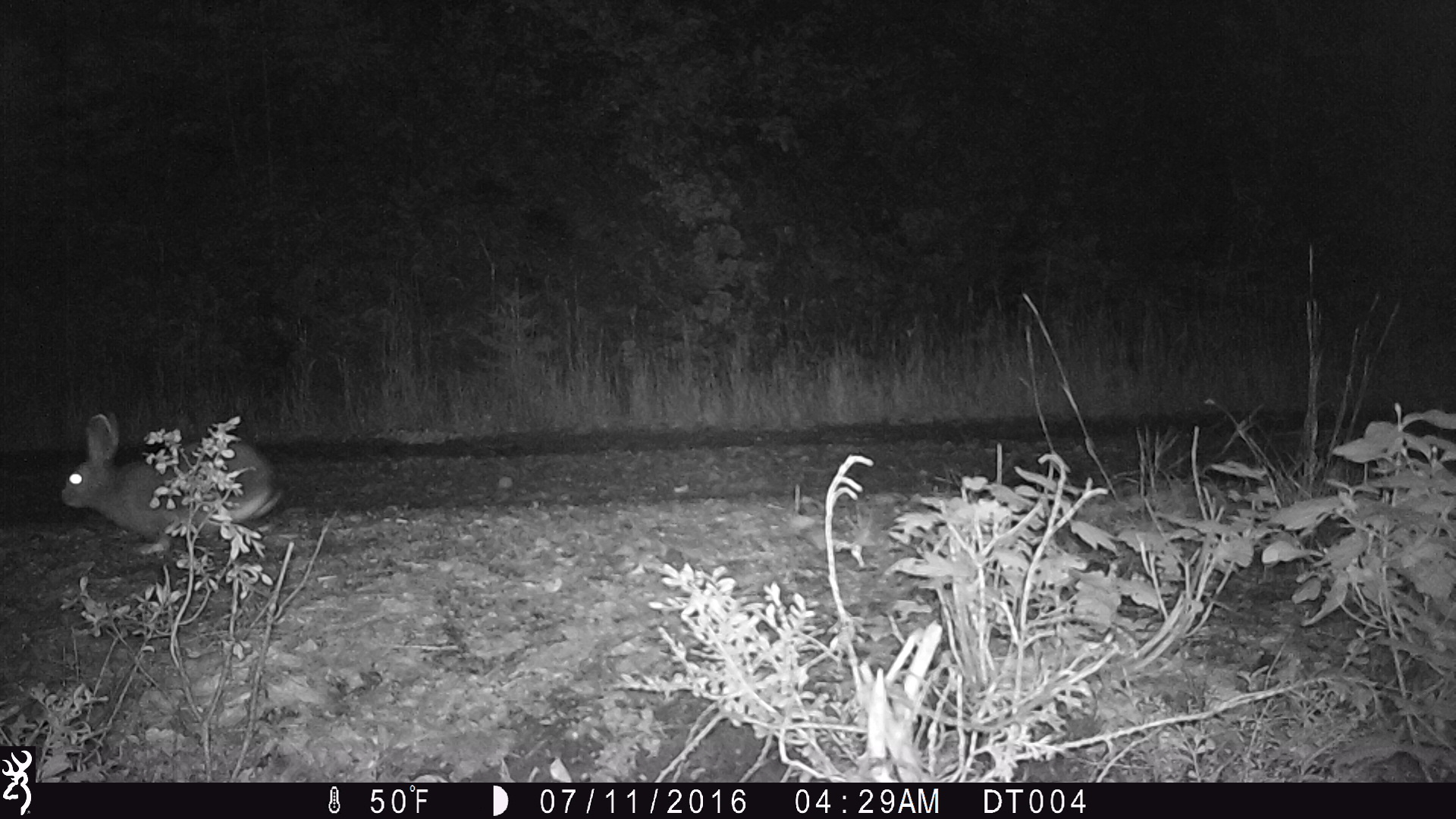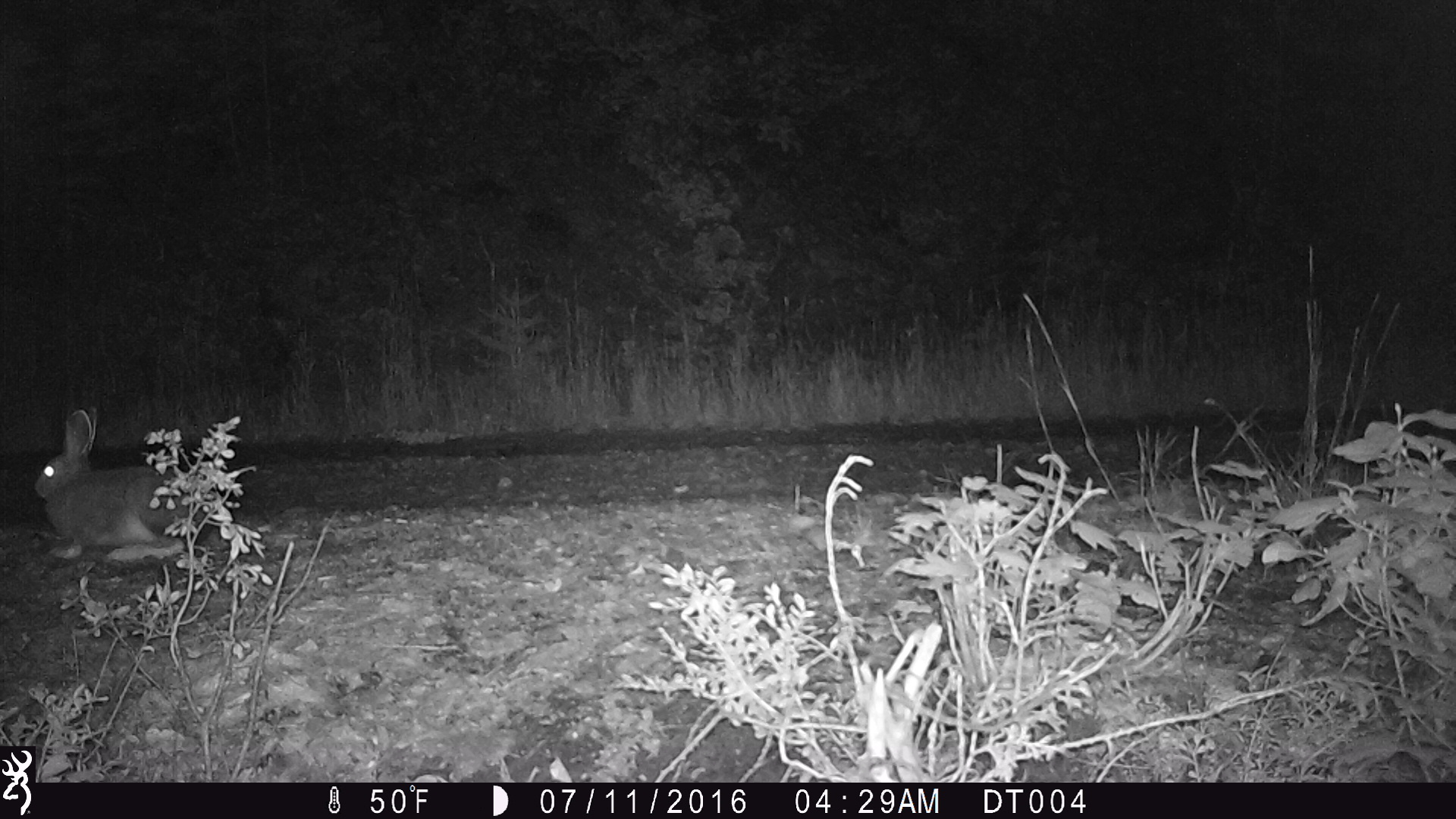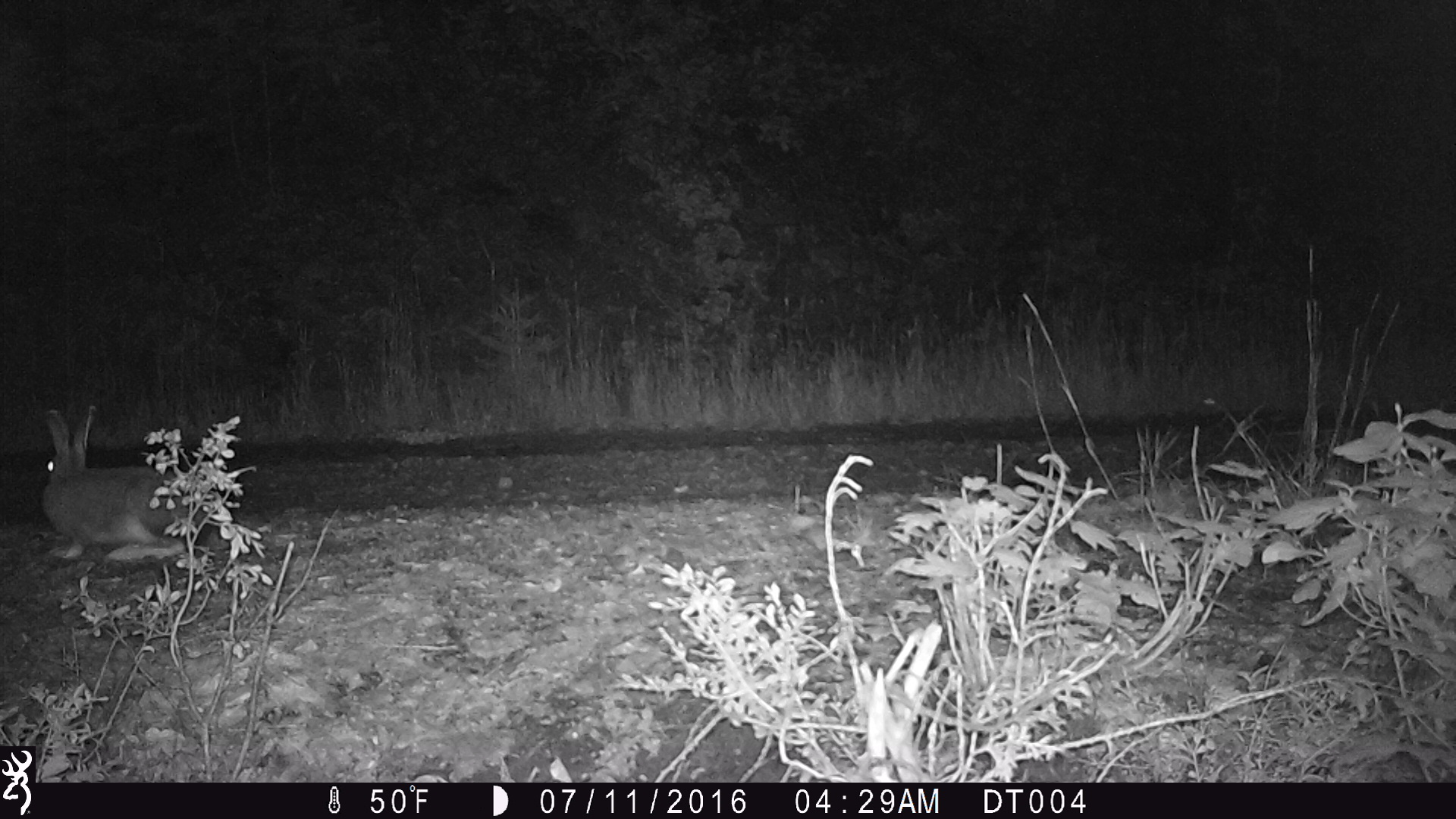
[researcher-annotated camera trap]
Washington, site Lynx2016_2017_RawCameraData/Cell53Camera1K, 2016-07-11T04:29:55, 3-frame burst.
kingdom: Animalia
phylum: Chordata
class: Mammalia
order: Lagomorpha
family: Leporidae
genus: Lepus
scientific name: Lepus americanus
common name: snowshoe hare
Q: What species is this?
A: Lepus americanus (snowshoe hare).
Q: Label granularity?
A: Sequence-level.